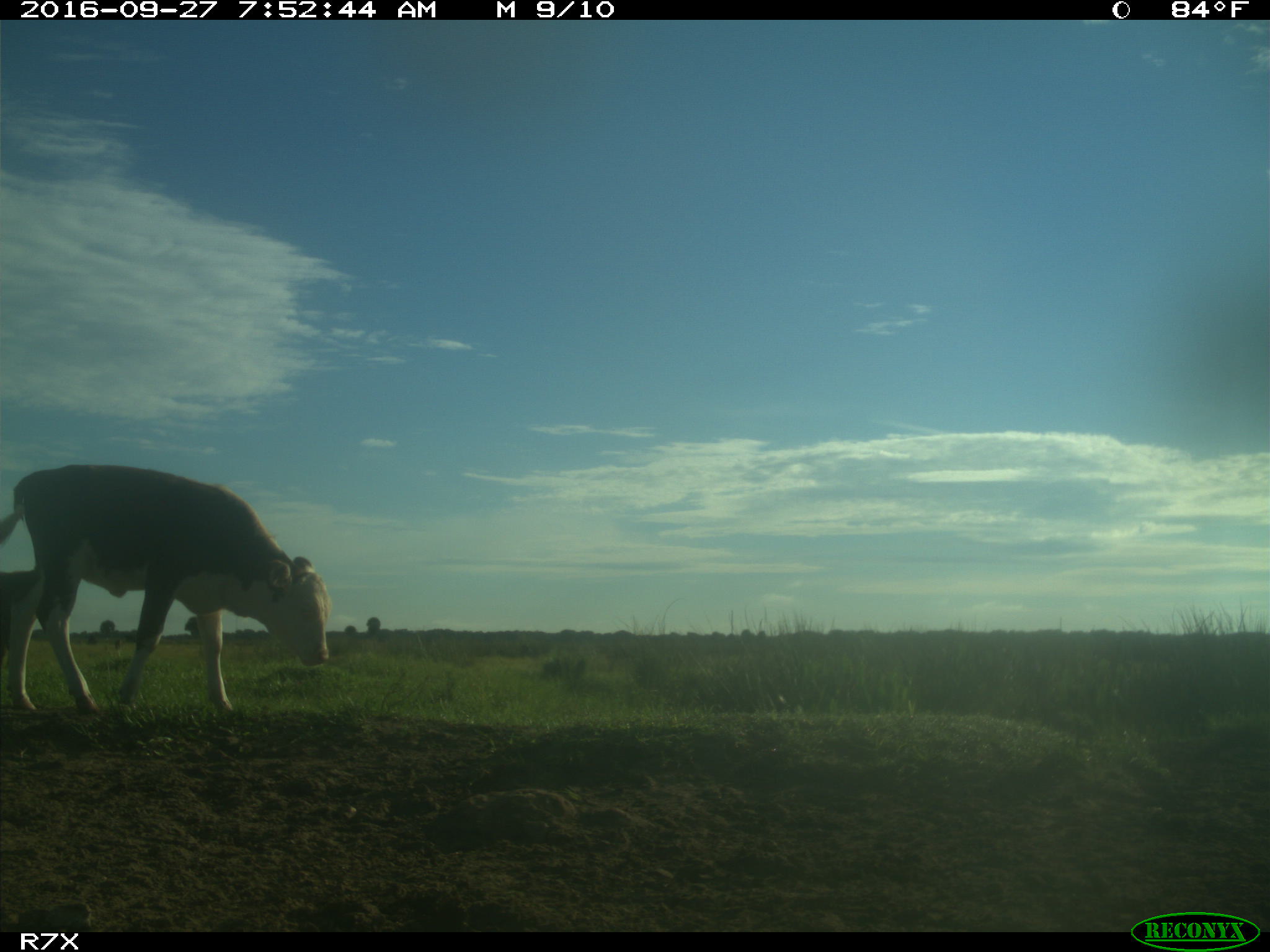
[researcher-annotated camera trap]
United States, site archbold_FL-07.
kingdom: Animalia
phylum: Chordata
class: Mammalia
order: Artiodactyla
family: Bovidae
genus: Bos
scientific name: Bos taurus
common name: domestic cow